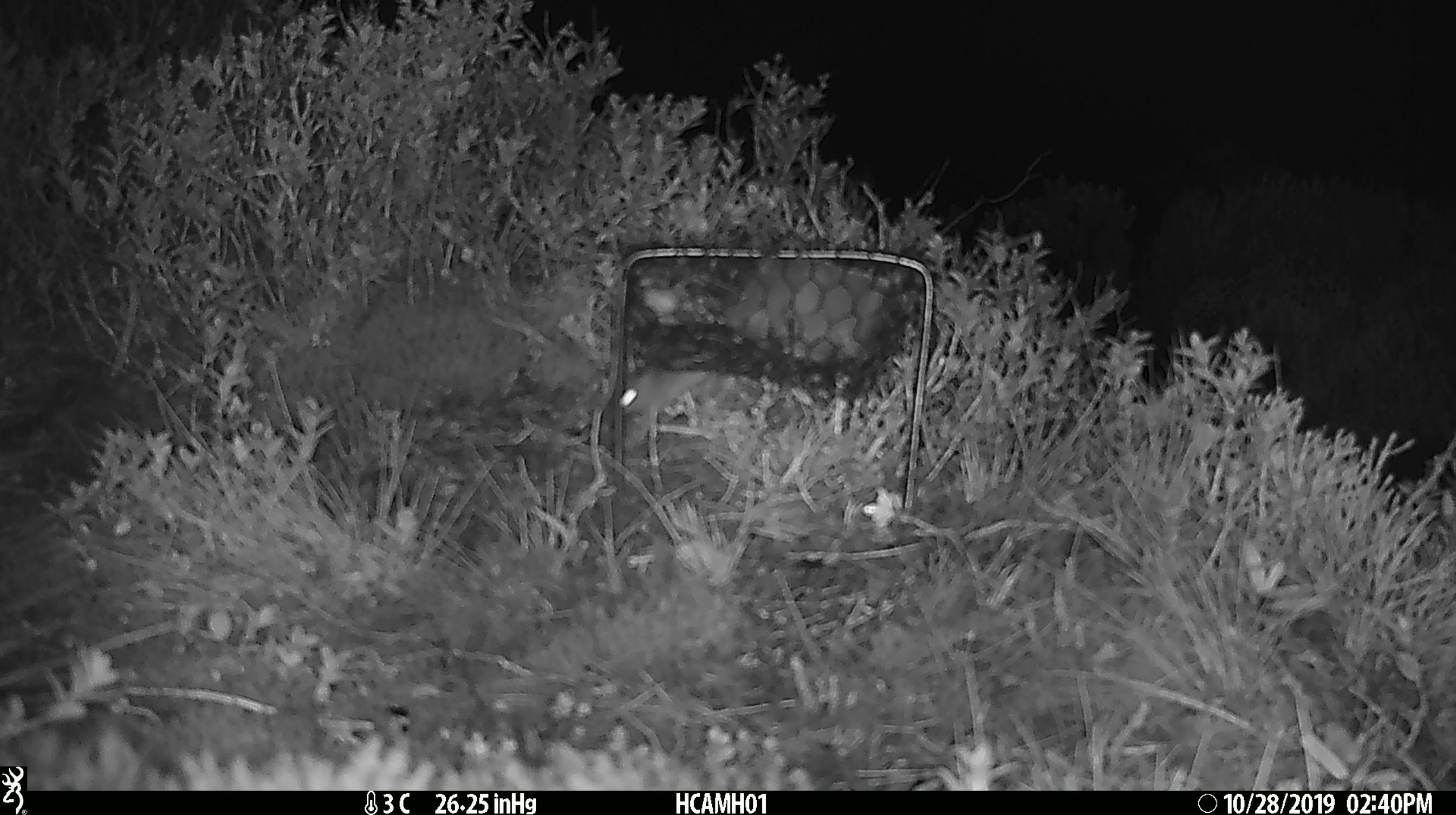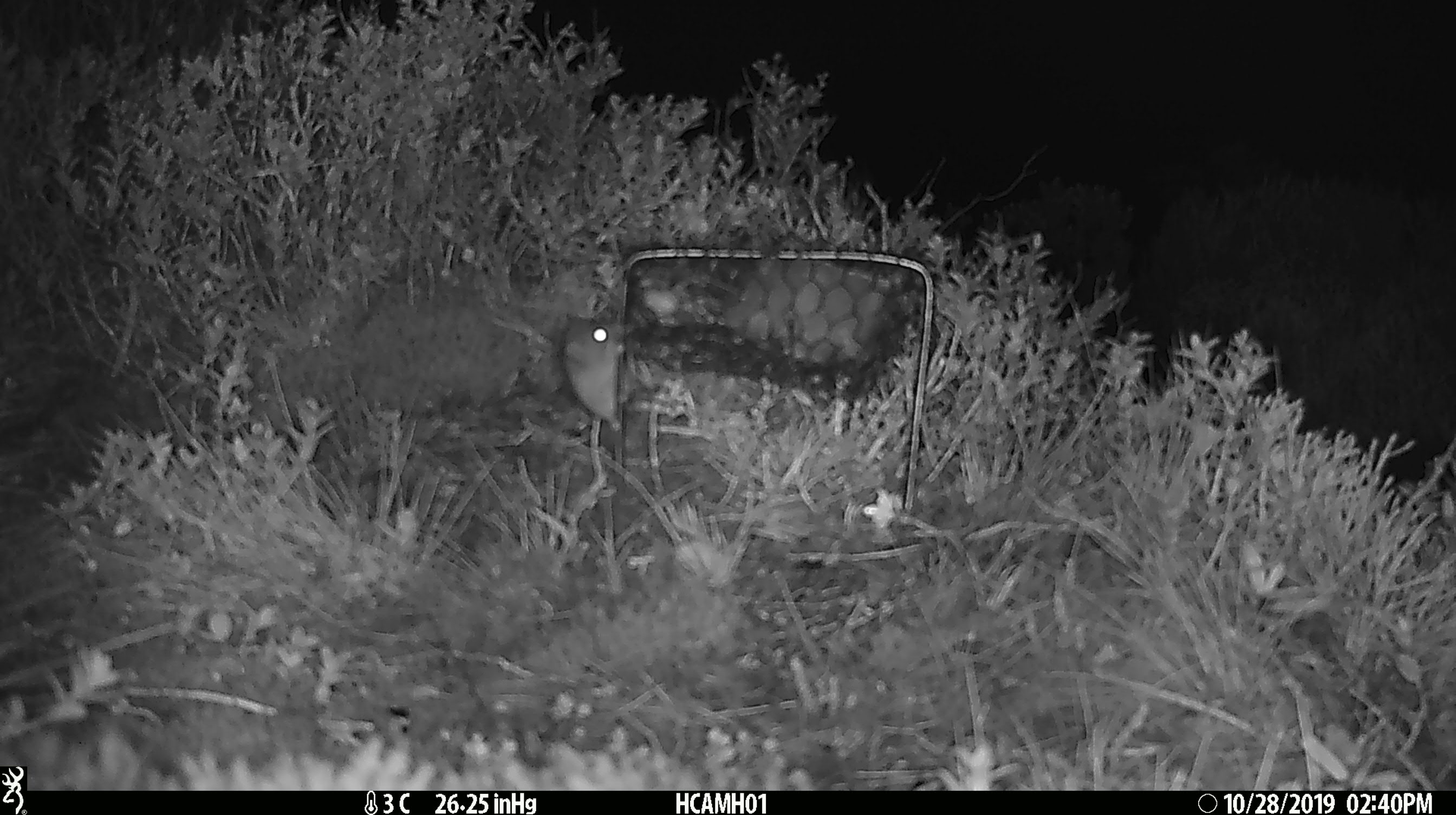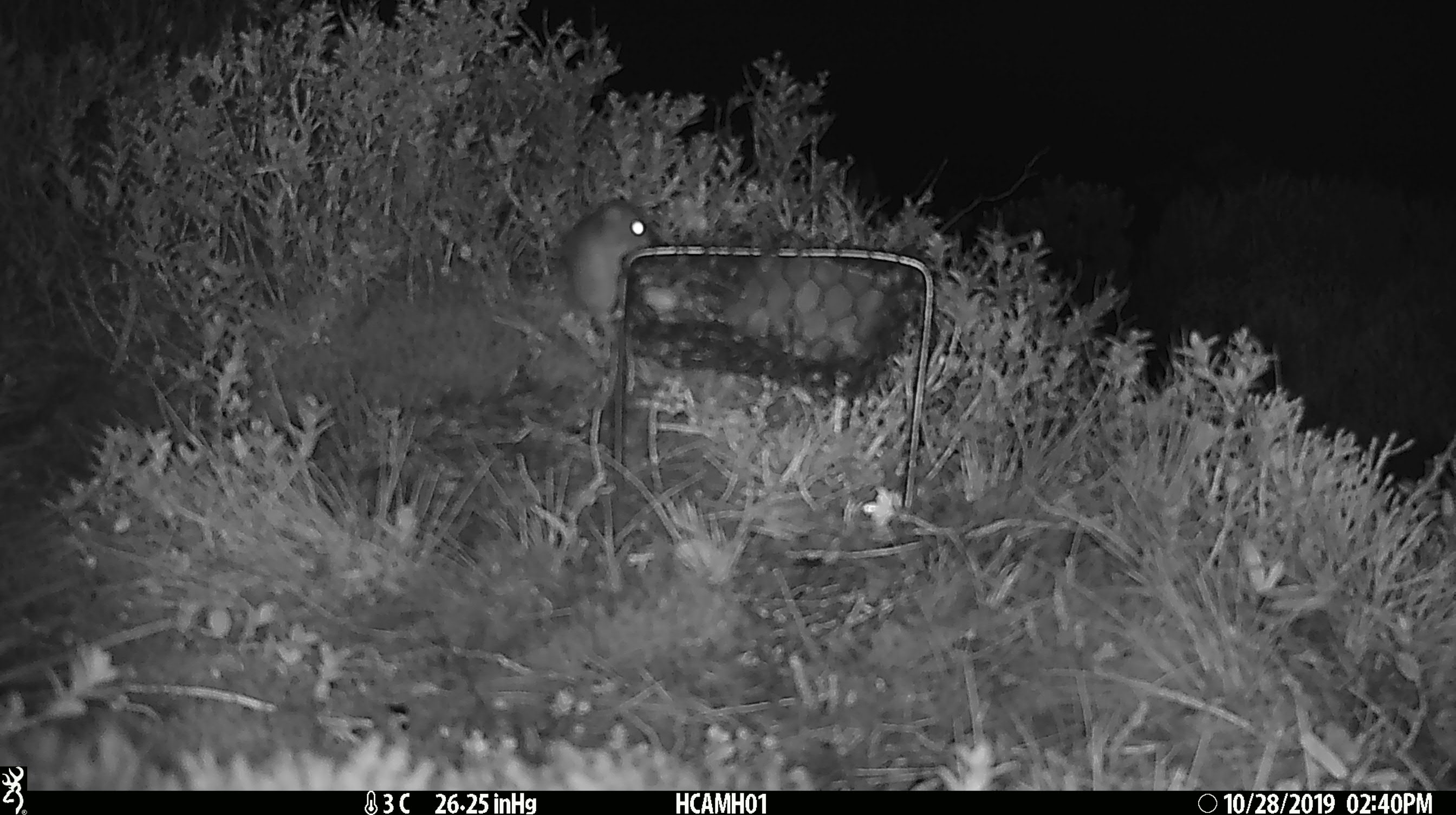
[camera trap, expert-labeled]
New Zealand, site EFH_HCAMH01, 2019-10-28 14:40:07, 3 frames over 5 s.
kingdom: Animalia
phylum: Chordata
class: Mammalia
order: Rodentia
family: Muridae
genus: Mus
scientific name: Mus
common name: mouse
Mouse (Mus).